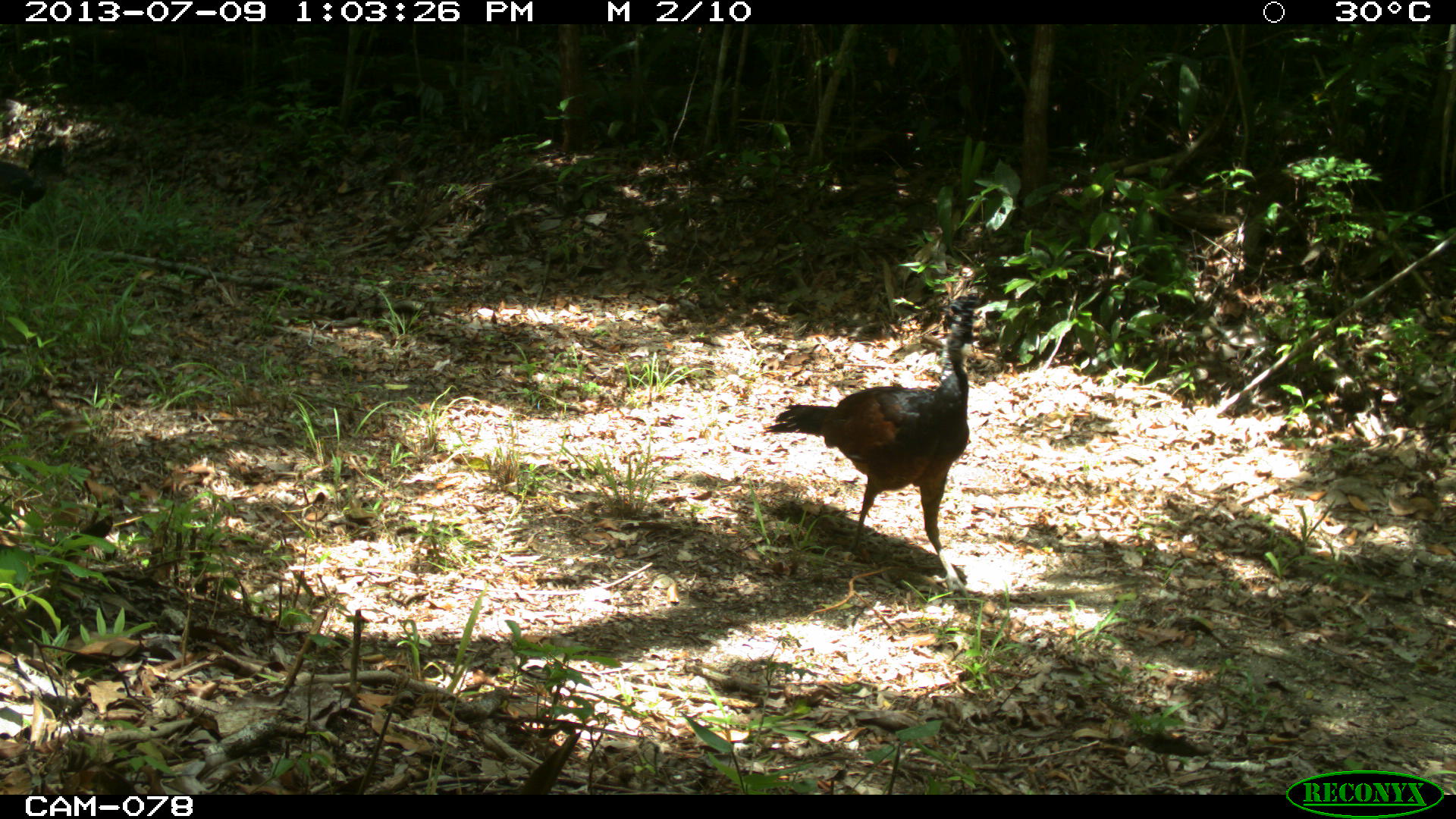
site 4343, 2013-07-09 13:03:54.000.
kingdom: Animalia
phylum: Chordata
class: Aves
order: Galliformes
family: Cracidae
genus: Crax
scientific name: Crax rubra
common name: great curassow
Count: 2.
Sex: female.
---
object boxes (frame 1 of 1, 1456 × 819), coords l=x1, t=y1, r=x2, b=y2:
crax rubra: l=763, t=291, r=986, b=596